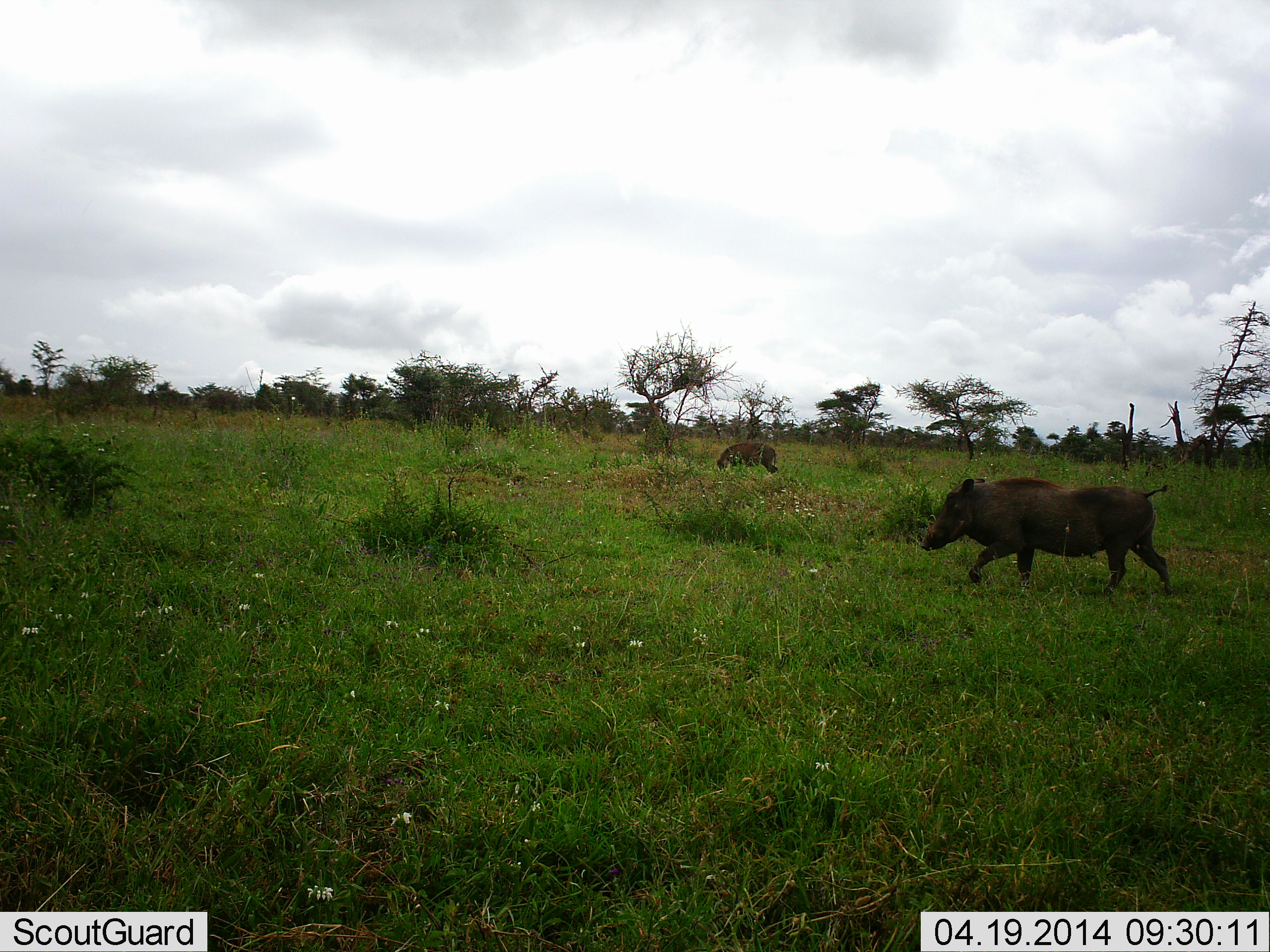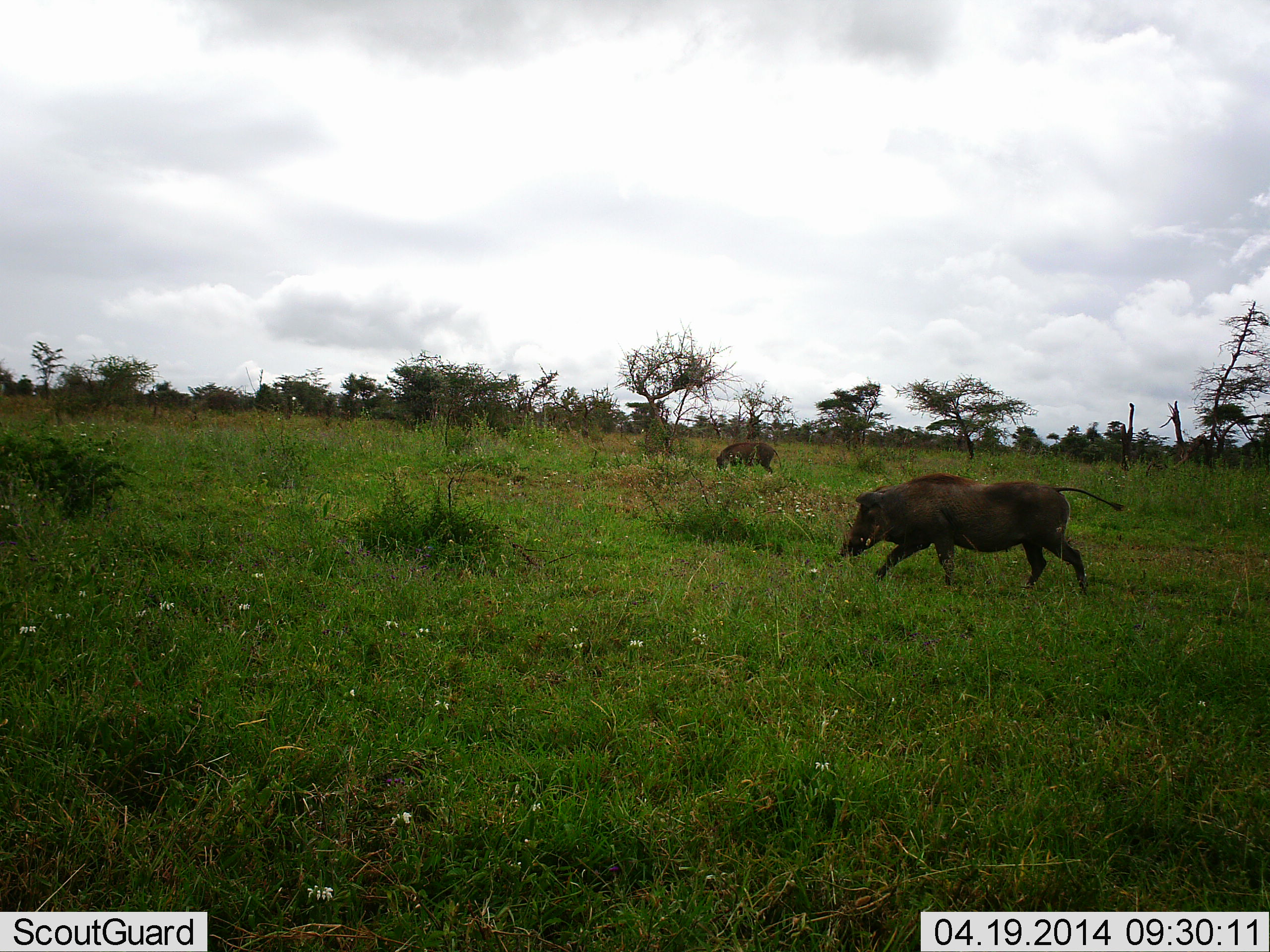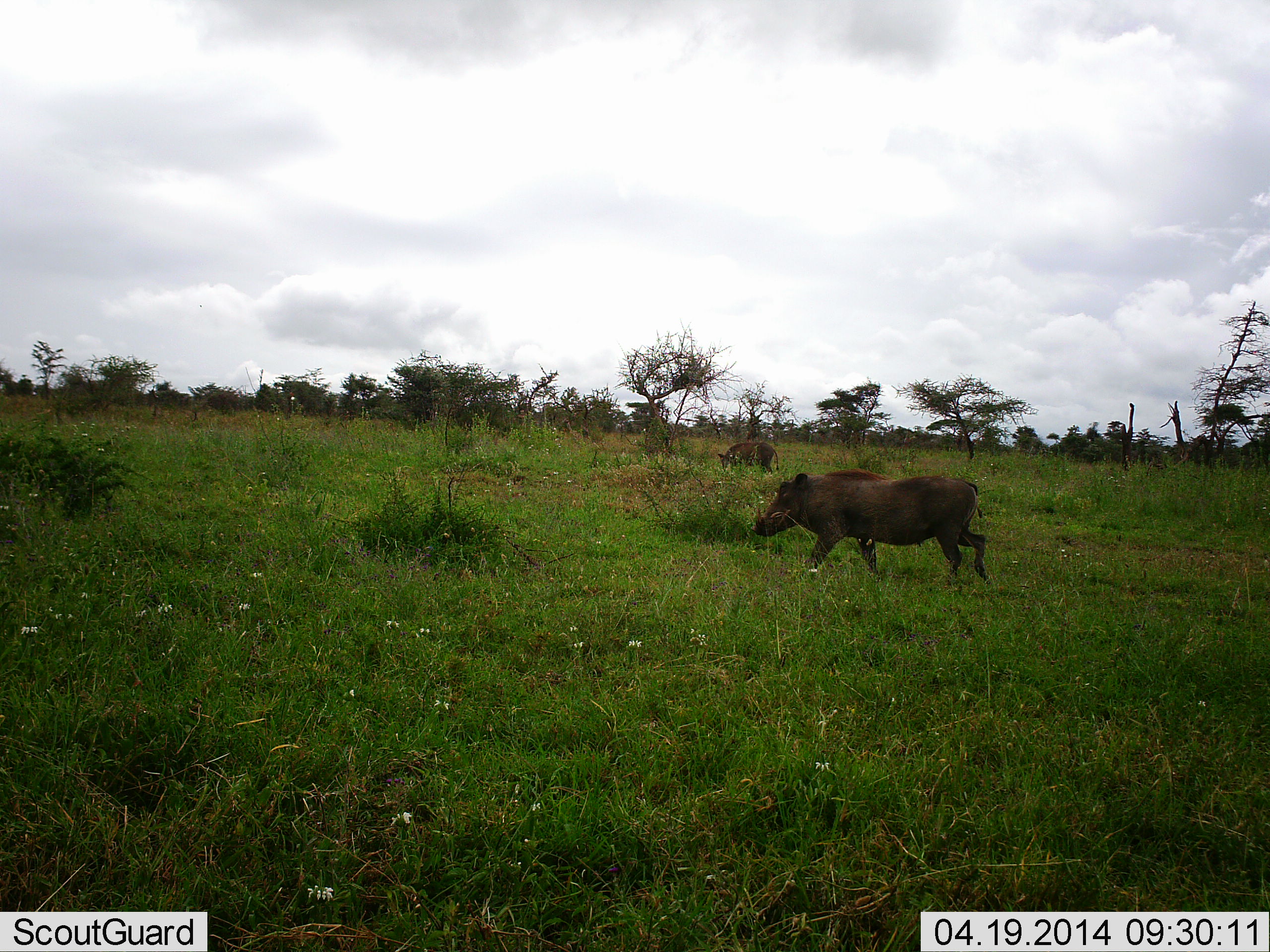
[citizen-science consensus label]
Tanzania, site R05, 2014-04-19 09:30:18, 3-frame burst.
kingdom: Animalia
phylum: Chordata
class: Mammalia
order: Artiodactyla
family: Suidae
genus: Phacochoerus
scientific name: Phacochoerus africanus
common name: warthog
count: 2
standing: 20%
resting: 0%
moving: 100%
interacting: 0%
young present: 0%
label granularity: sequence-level